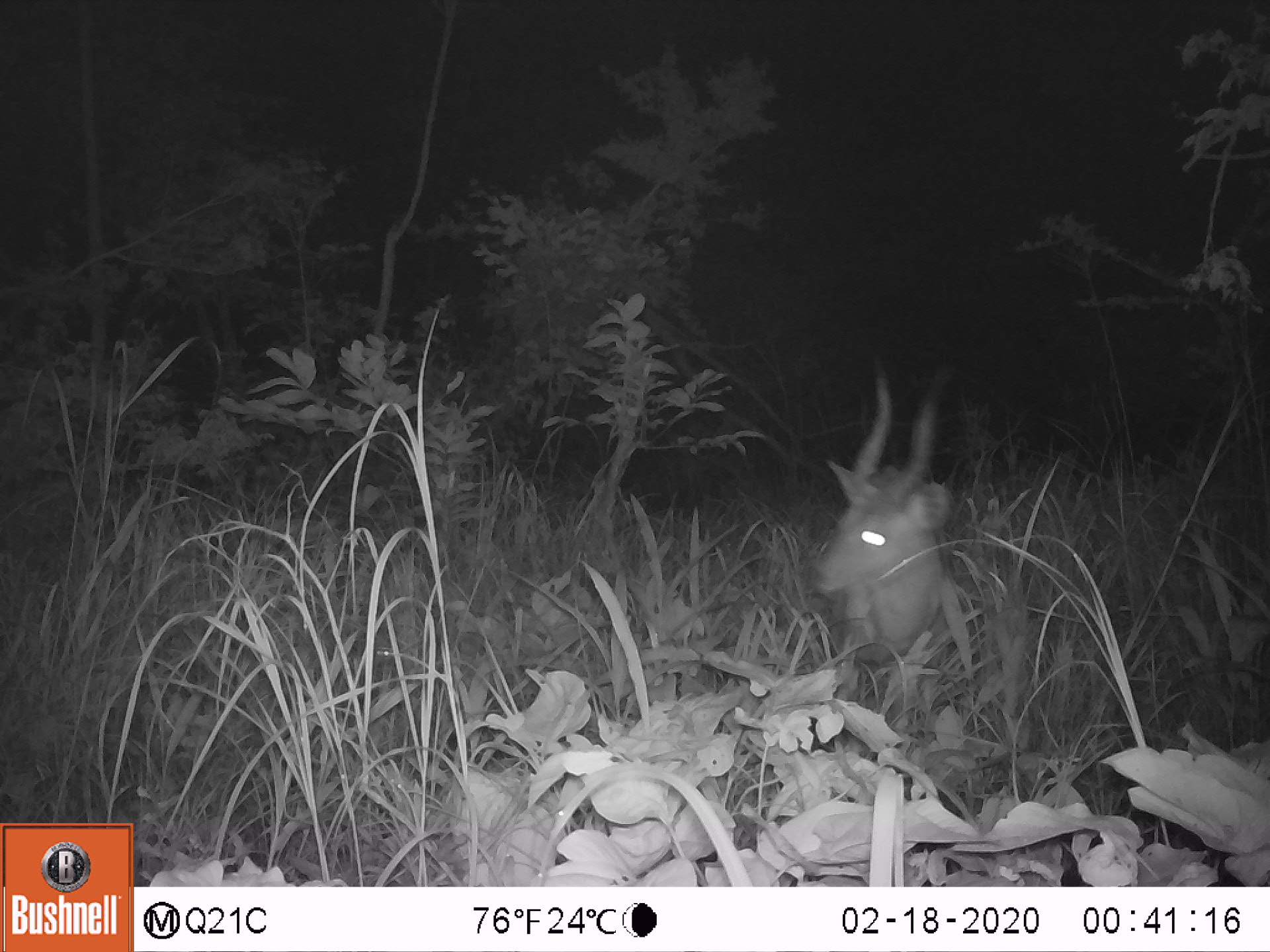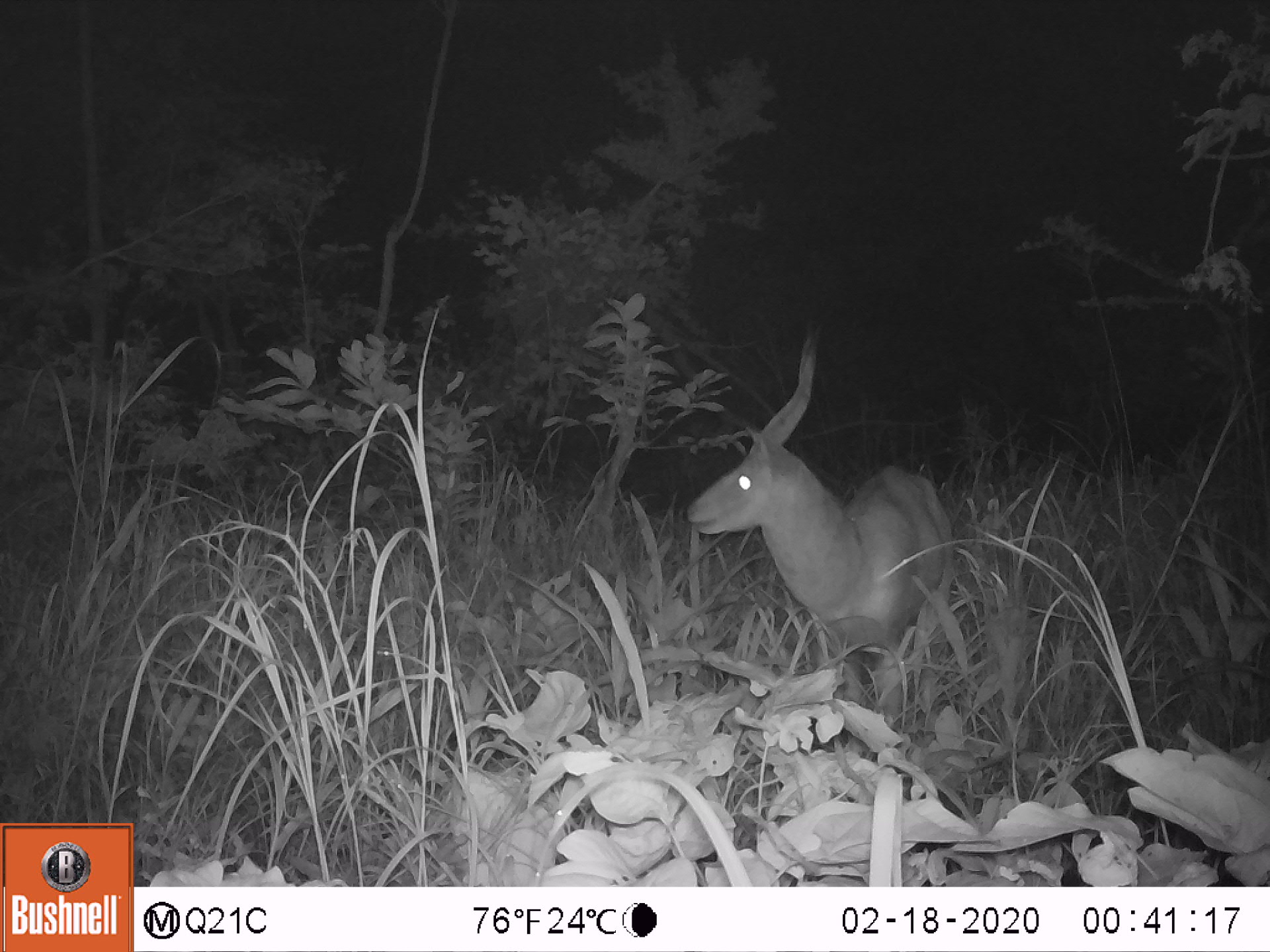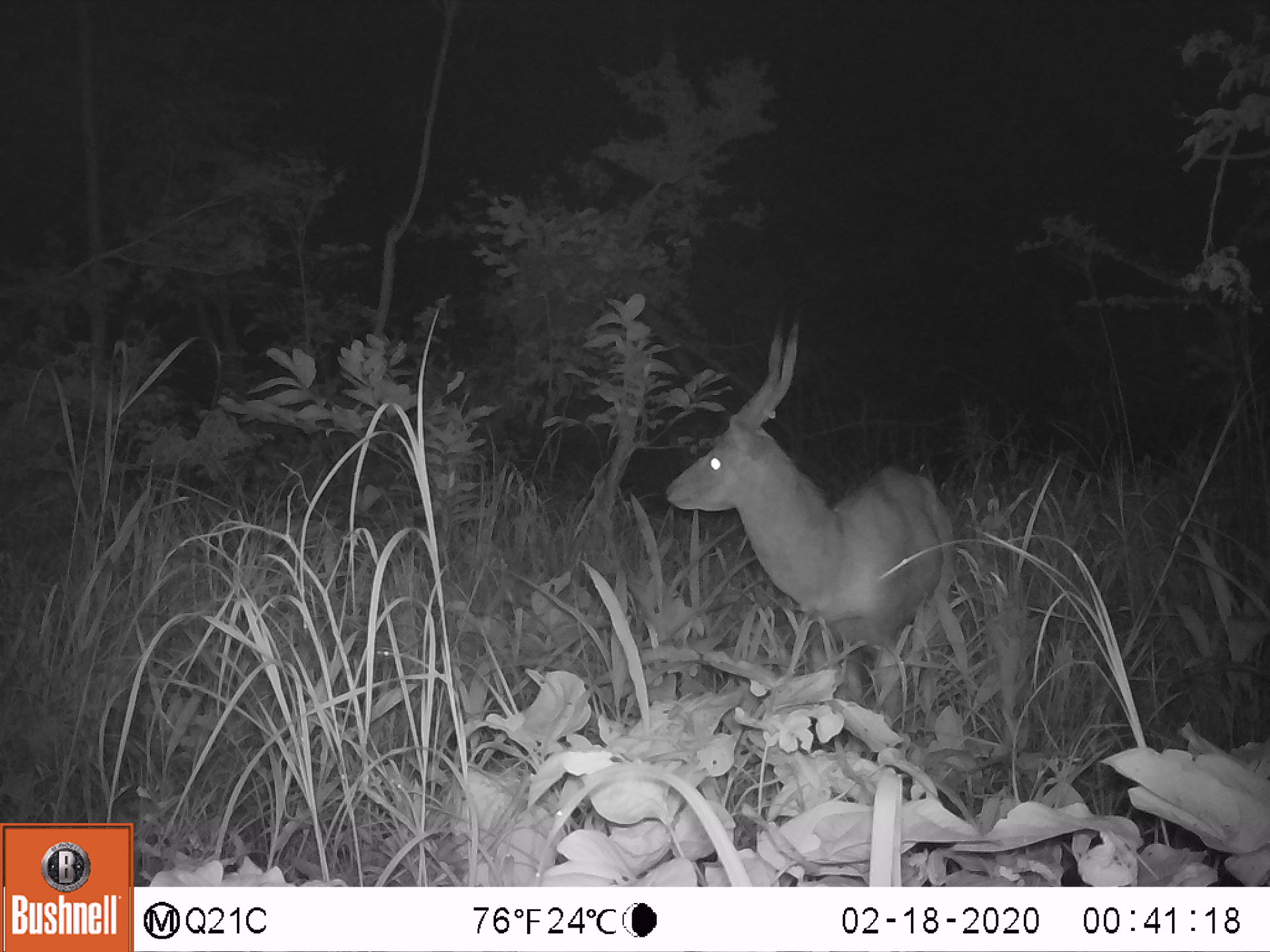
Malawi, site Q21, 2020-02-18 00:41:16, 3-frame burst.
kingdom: Animalia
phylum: Chordata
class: Mammalia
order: Artiodactyla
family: Bovidae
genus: Tragelaphus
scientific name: Tragelaphus sylvaticus sylvaticus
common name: cape bushbuck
Cape bushbuck (Tragelaphus sylvaticus sylvaticus), count 1.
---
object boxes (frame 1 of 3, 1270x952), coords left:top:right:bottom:
cape bushbuck: 811:357:958:665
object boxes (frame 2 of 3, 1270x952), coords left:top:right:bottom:
cape bushbuck: 685:330:959:717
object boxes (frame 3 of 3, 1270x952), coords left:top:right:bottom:
cape bushbuck: 660:322:963:720